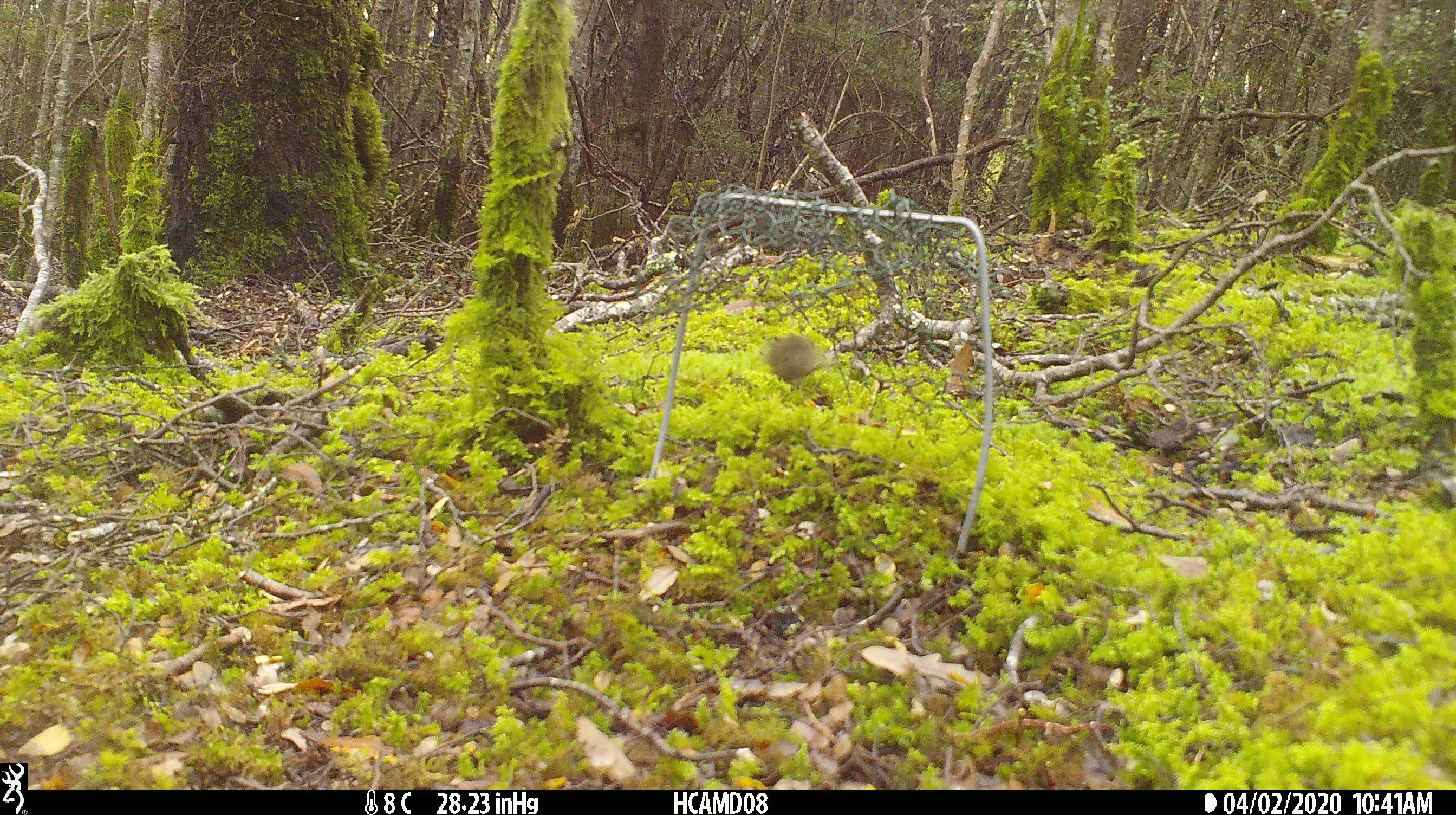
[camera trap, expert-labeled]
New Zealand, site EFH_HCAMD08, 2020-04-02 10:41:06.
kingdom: Animalia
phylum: Chordata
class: Mammalia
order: Rodentia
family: Muridae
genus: Mus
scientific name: Mus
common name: mouse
Mouse (Mus).